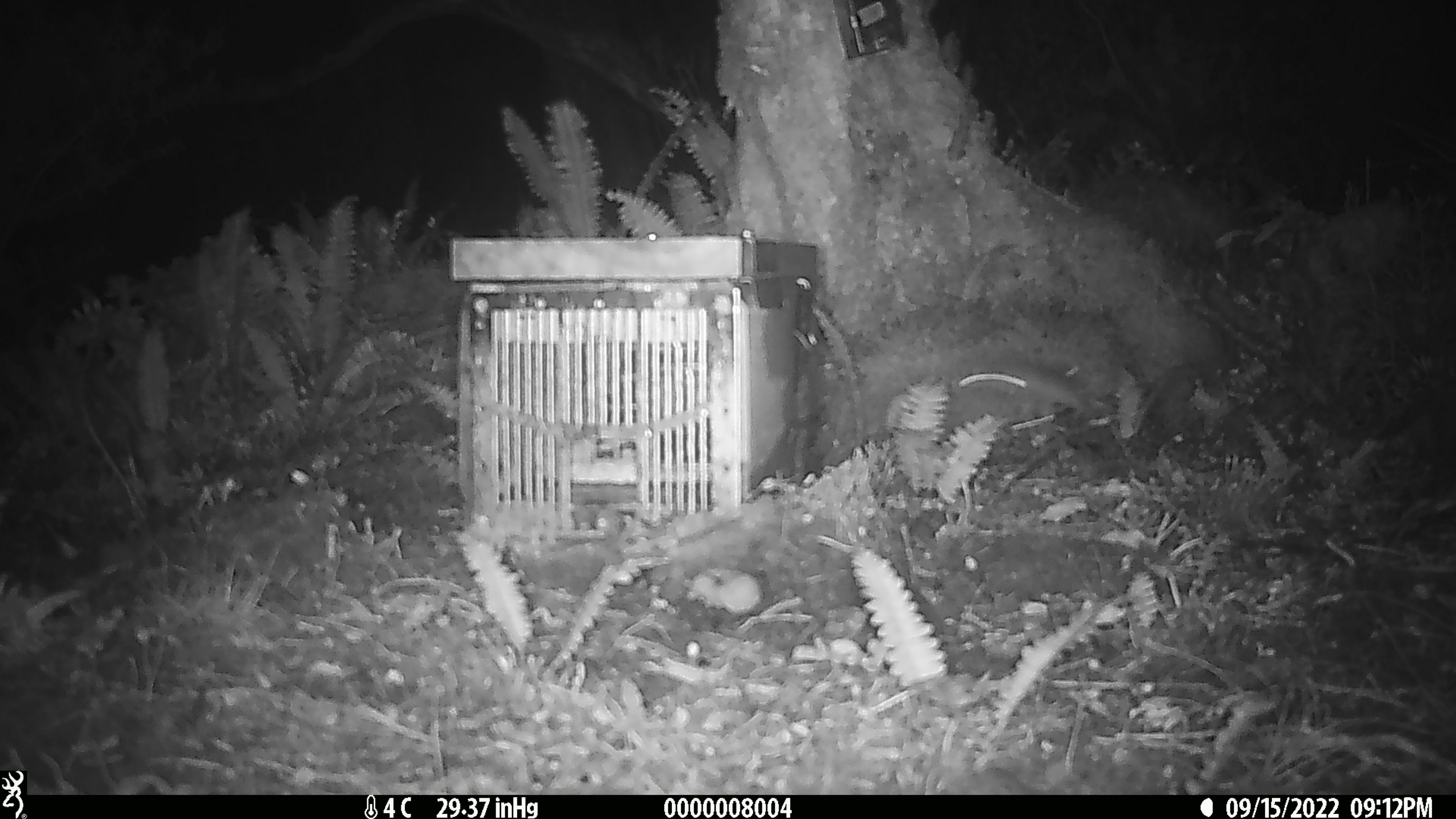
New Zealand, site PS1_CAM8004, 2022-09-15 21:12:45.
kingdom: Animalia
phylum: Chordata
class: Mammalia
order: Rodentia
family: Muridae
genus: Mus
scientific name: Mus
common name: mouse